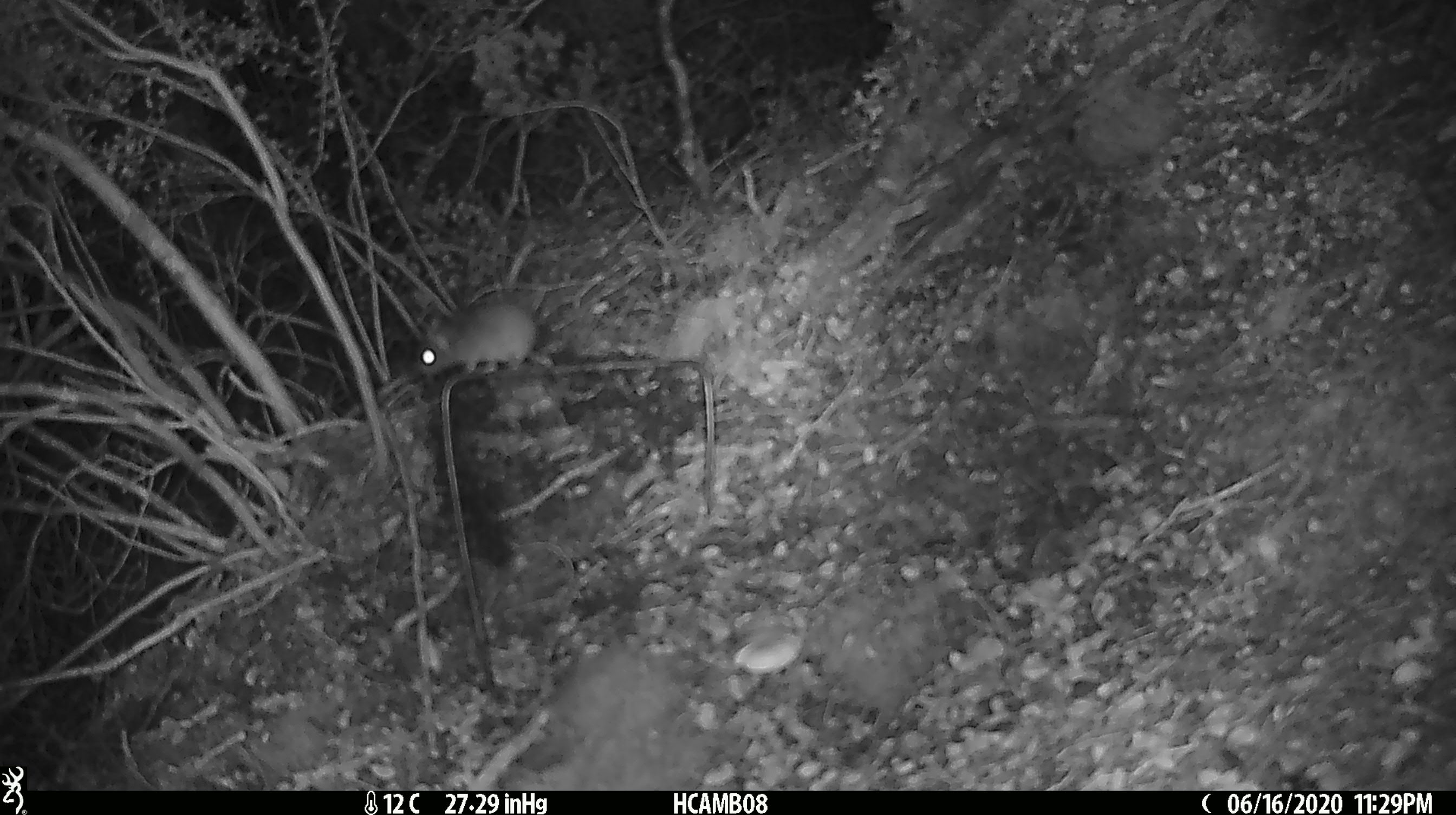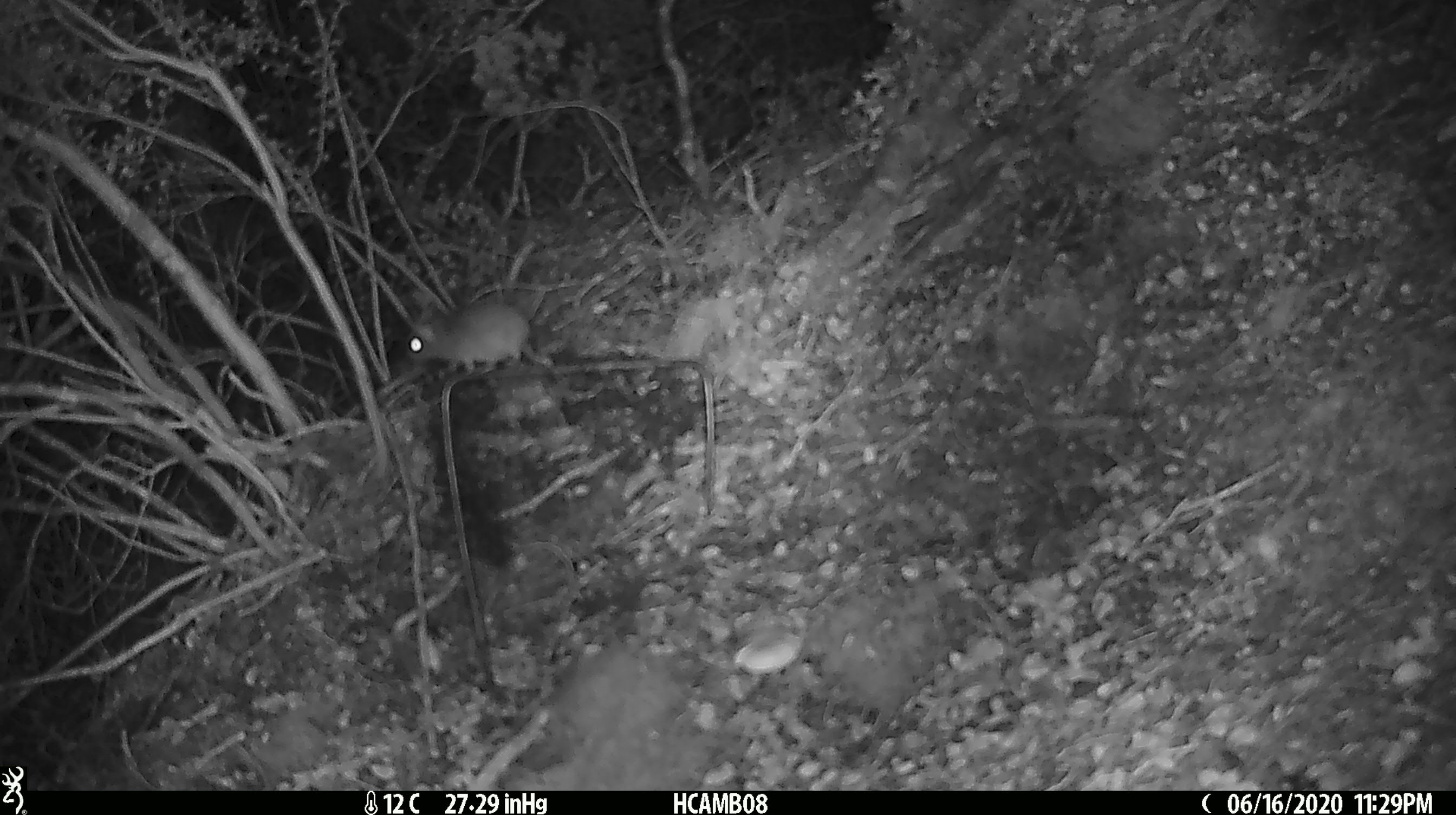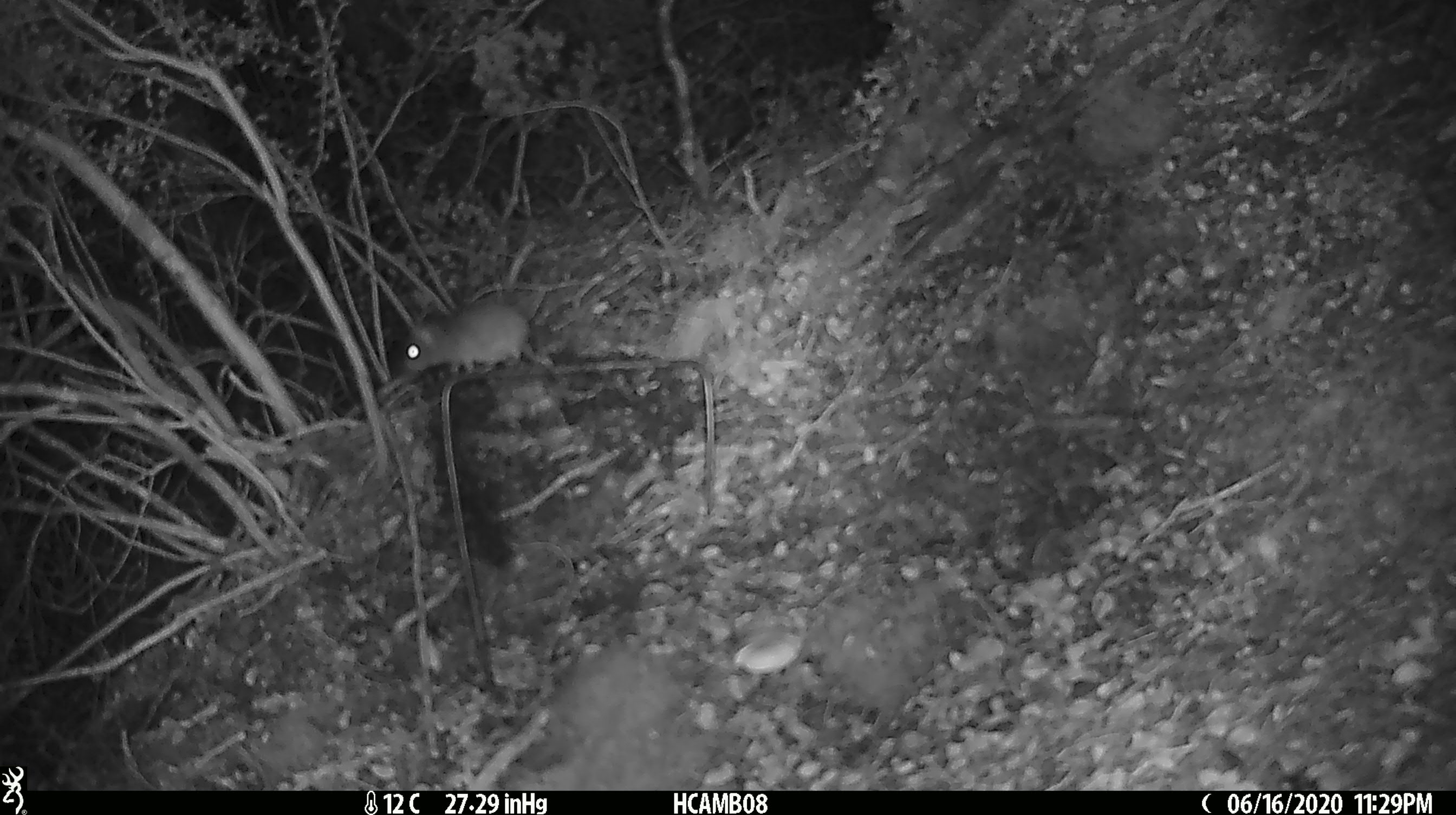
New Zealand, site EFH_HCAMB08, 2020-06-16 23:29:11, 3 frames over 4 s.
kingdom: Animalia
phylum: Chordata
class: Mammalia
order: Rodentia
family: Muridae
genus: Mus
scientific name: Mus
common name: mouse